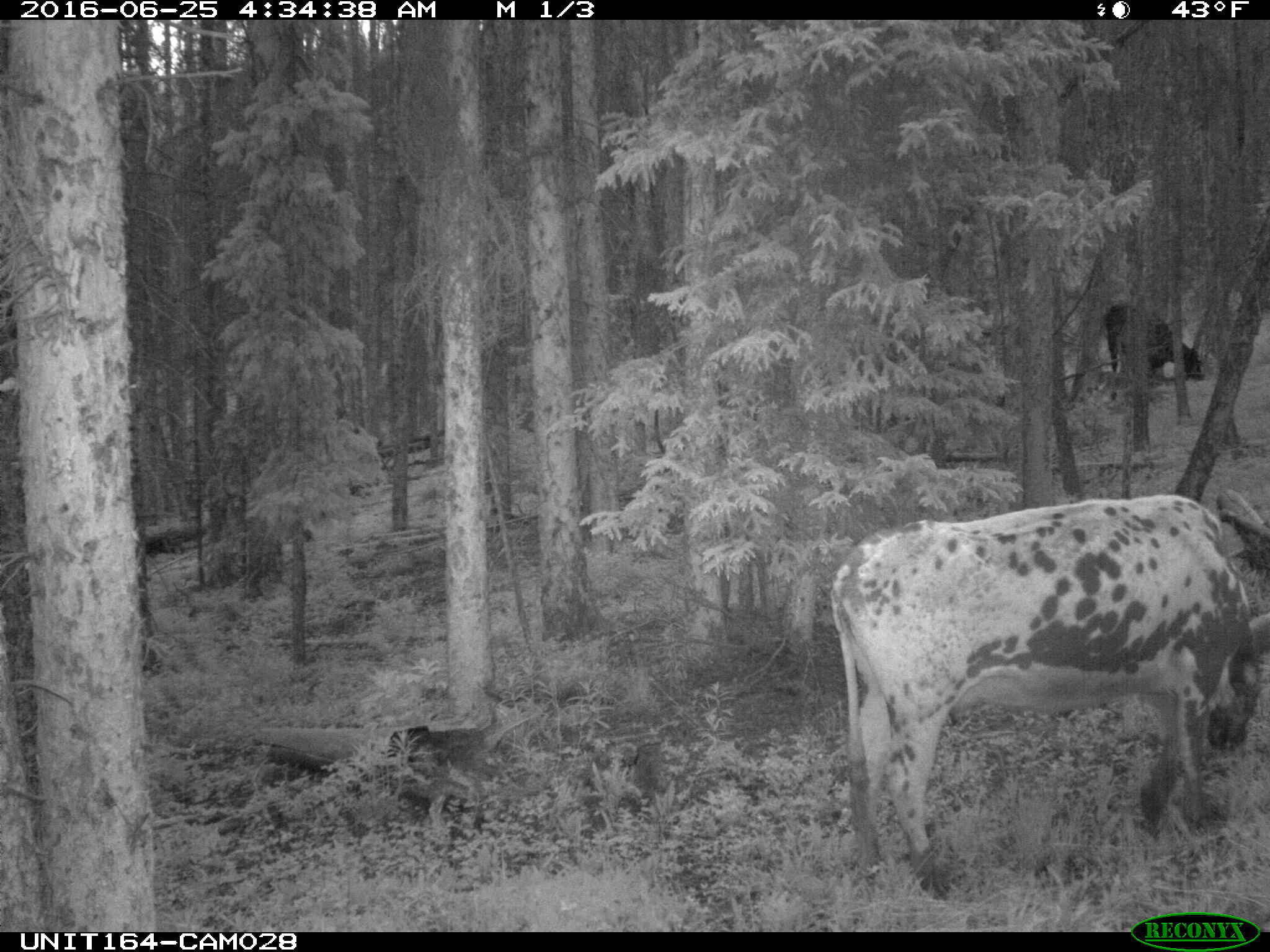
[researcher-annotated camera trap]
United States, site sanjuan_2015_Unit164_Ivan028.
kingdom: Animalia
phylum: Chordata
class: Mammalia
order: Artiodactyla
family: Bovidae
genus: Bos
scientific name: Bos taurus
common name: domestic cow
Bos taurus (domestic cow).